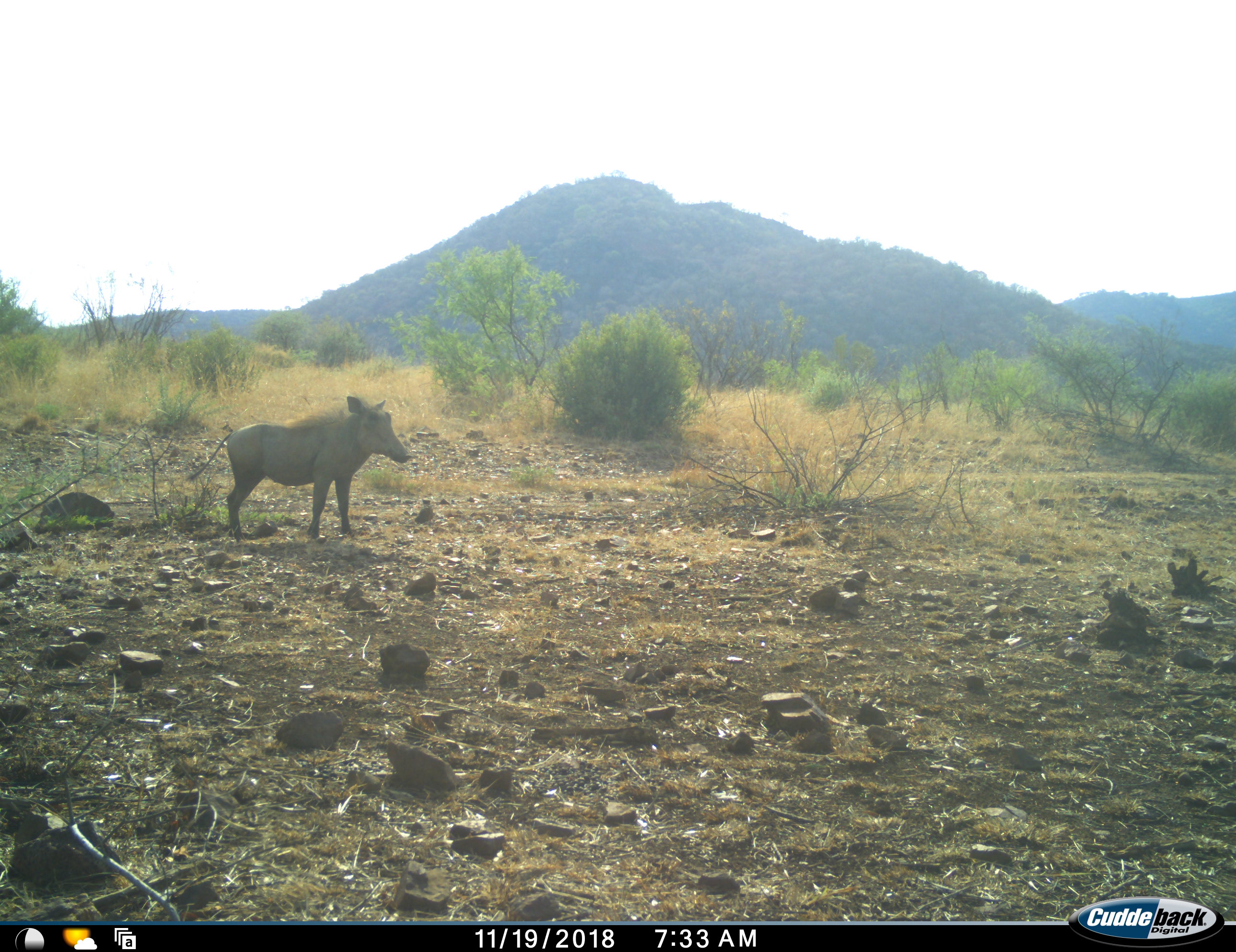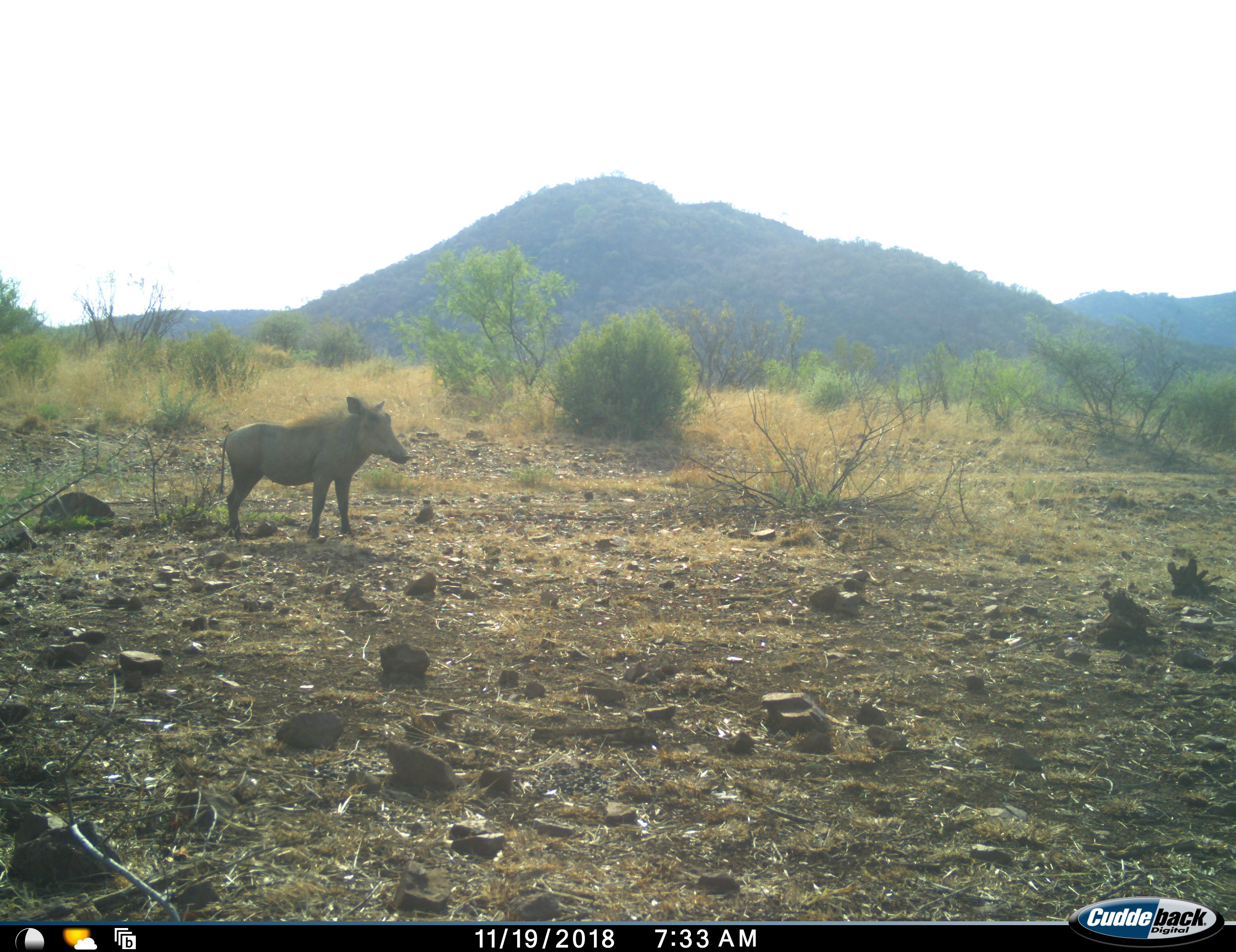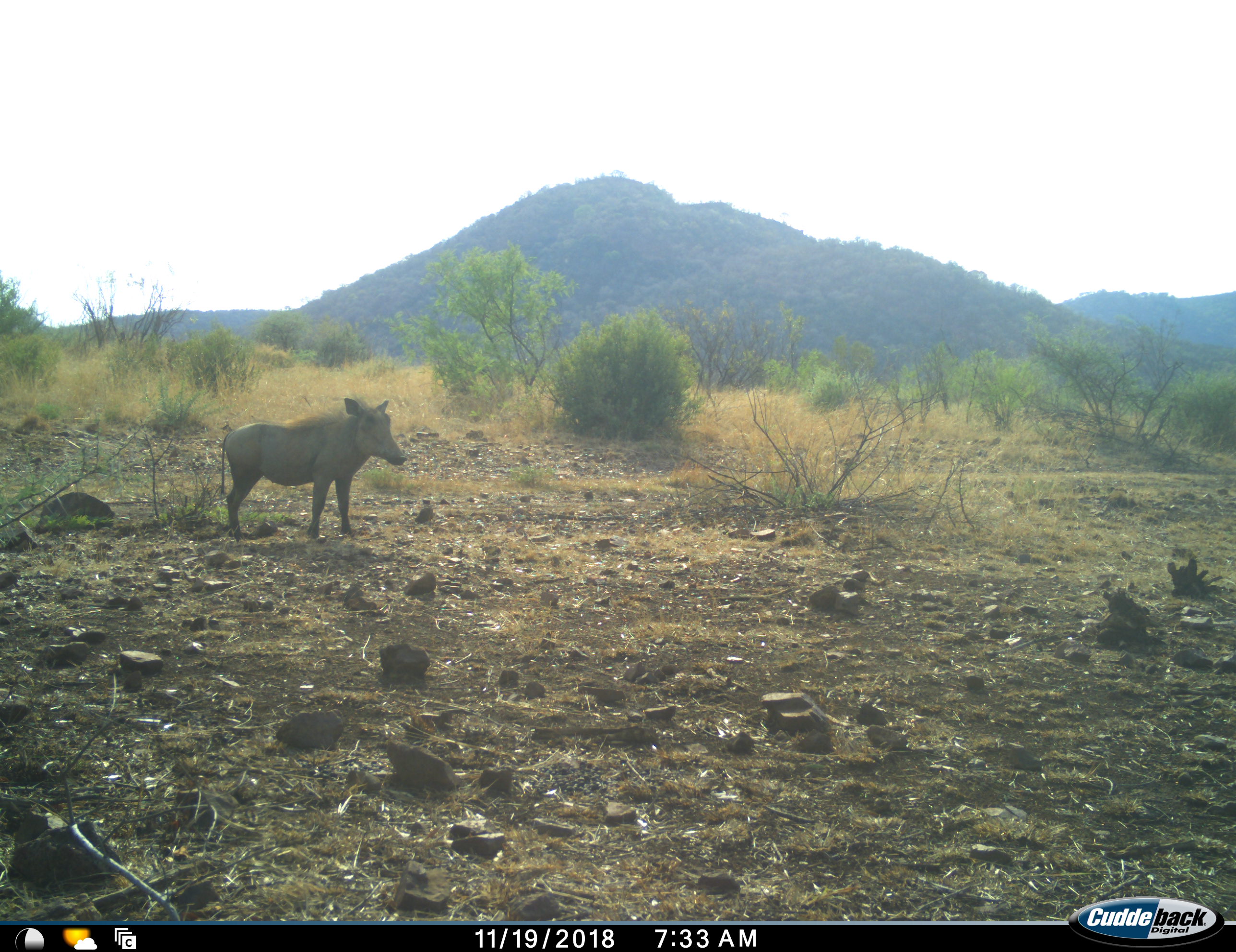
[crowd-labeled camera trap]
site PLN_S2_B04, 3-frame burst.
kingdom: Animalia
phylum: Chordata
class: Mammalia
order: Artiodactyla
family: Suidae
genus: Phacochoerus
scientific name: Phacochoerus africanus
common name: warthog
Warthog (Phacochoerus africanus), count 1. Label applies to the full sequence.